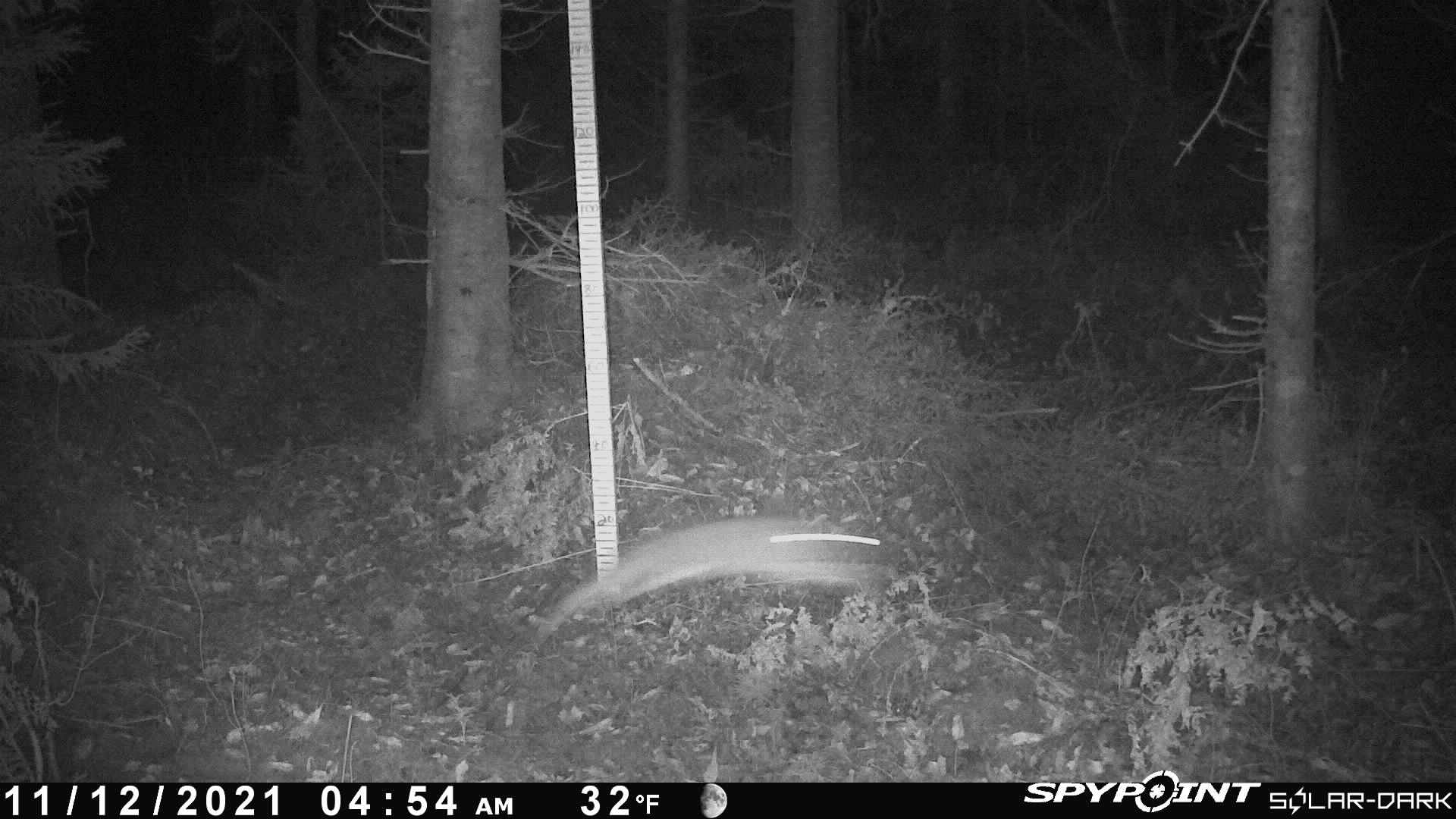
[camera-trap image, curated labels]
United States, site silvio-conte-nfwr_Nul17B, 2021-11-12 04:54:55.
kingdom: Animalia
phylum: Chordata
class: Mammalia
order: Lagomorpha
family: Leporidae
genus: Lepus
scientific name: Lepus americanus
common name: snowshoe hare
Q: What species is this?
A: Snowshoe hare (Lepus americanus).